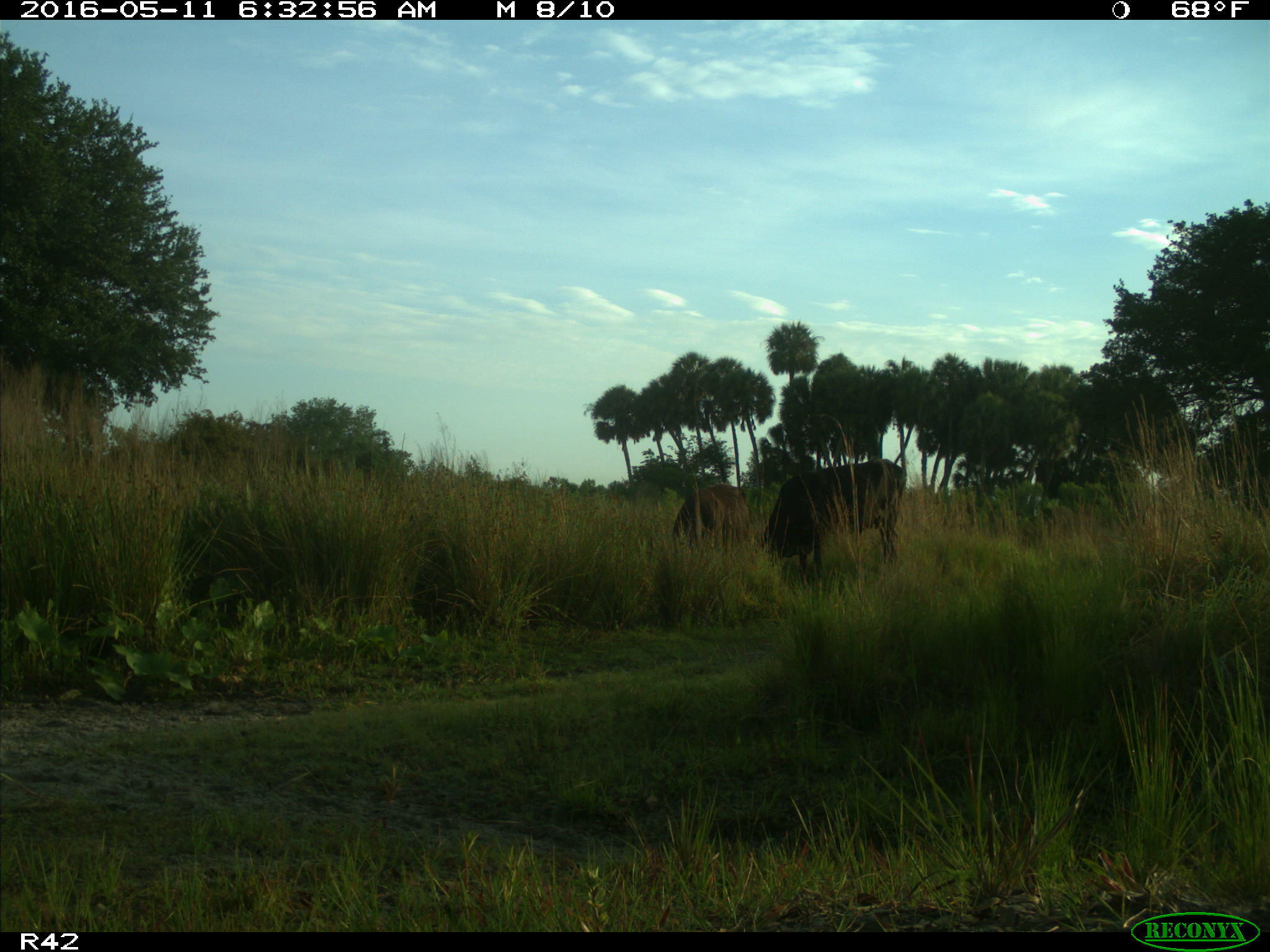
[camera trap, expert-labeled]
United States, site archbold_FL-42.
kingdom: Animalia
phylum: Chordata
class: Mammalia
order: Artiodactyla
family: Bovidae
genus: Bos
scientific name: Bos taurus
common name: domestic cow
Bos taurus (domestic cow).